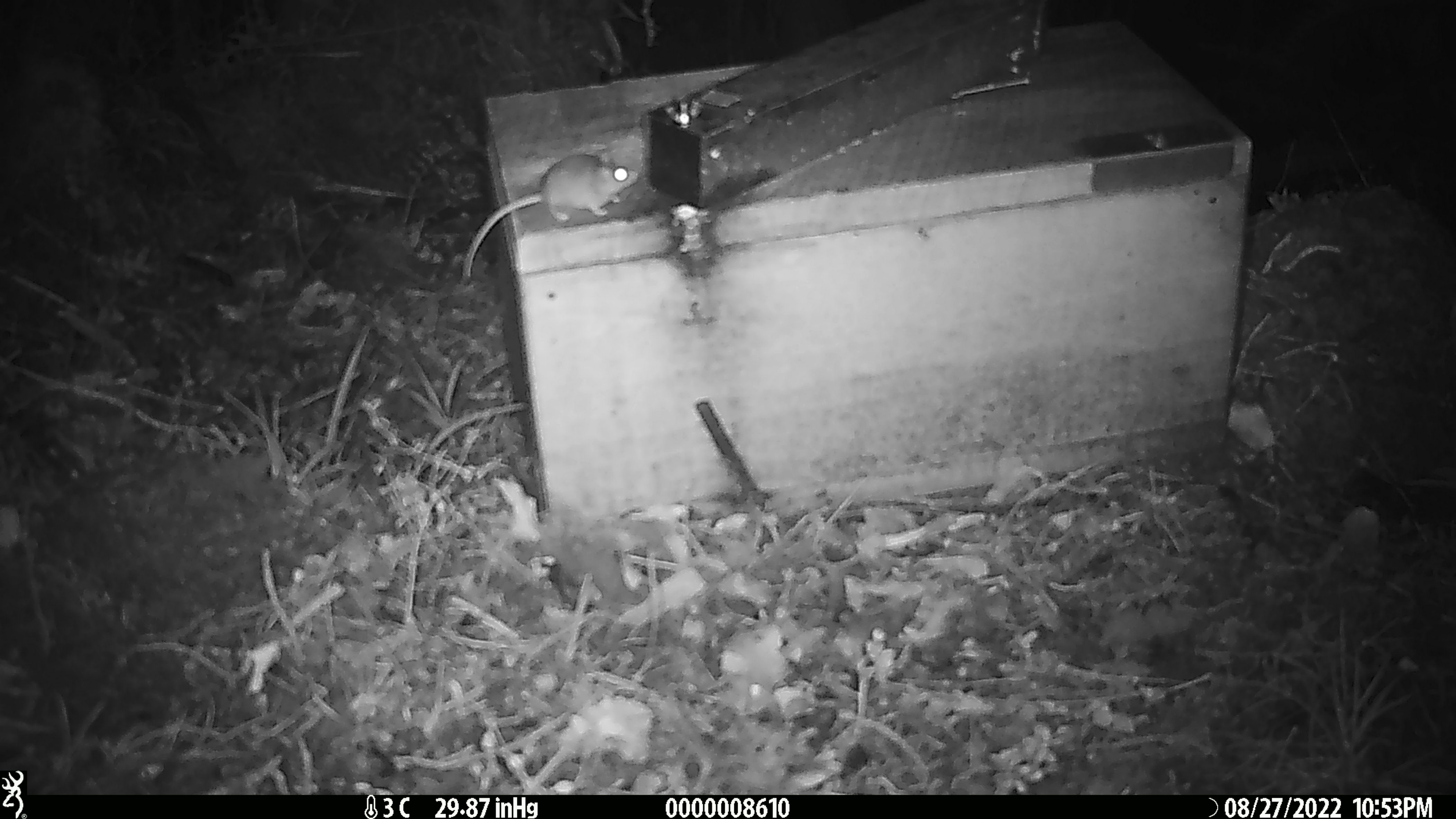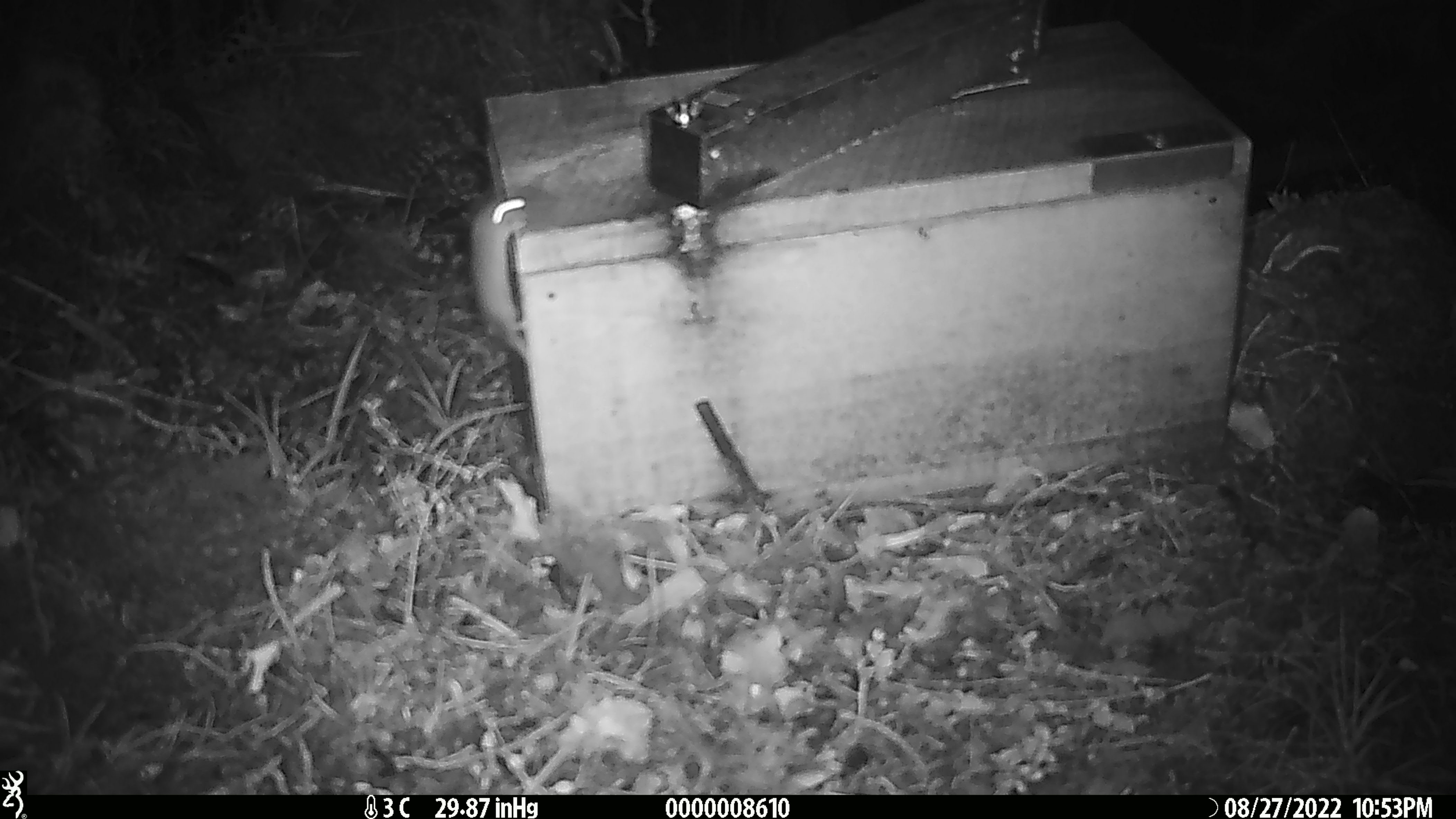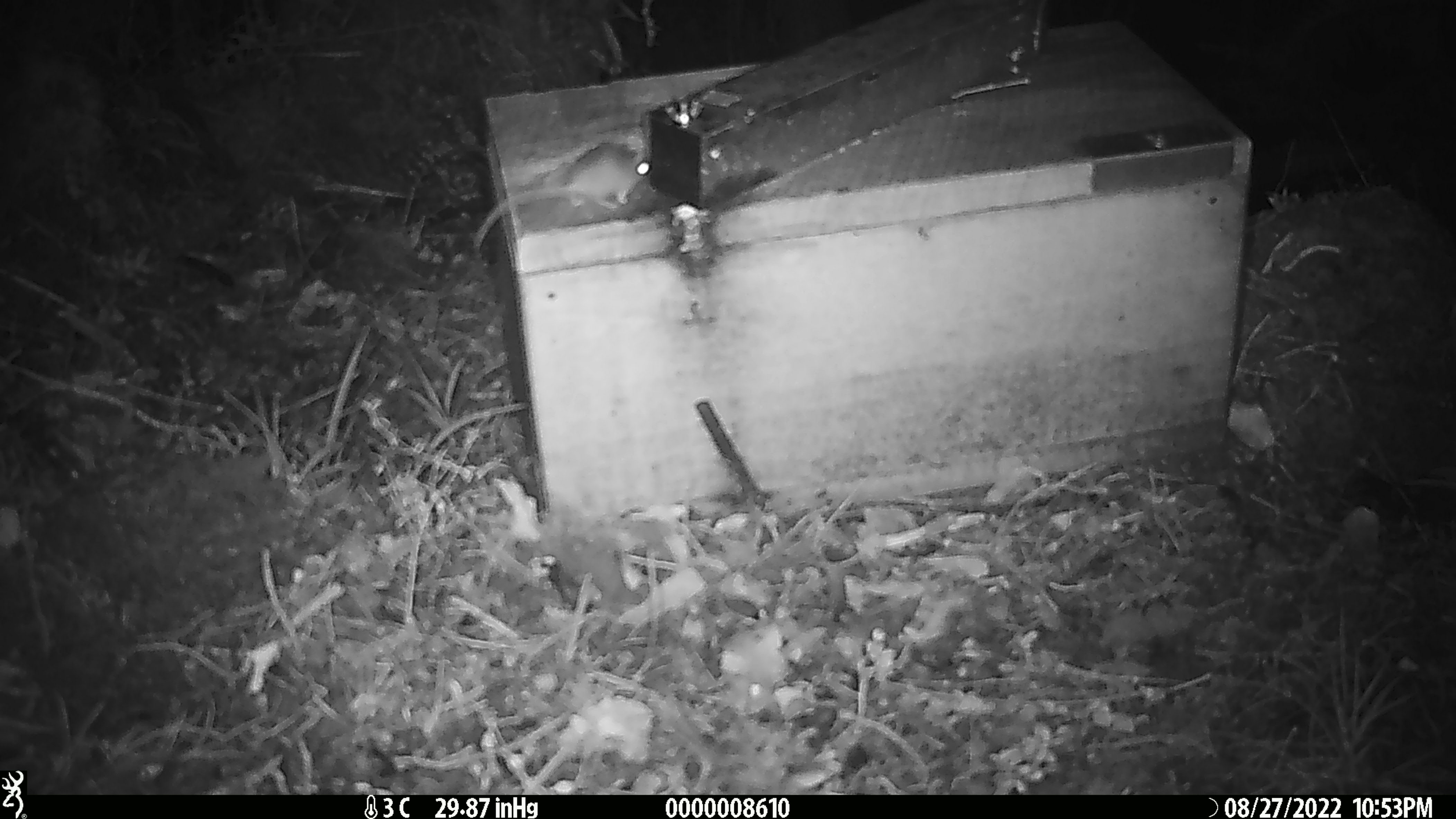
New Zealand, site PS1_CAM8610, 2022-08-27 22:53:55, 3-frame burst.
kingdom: Animalia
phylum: Chordata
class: Mammalia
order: Rodentia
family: Muridae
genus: Mus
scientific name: Mus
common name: mouse